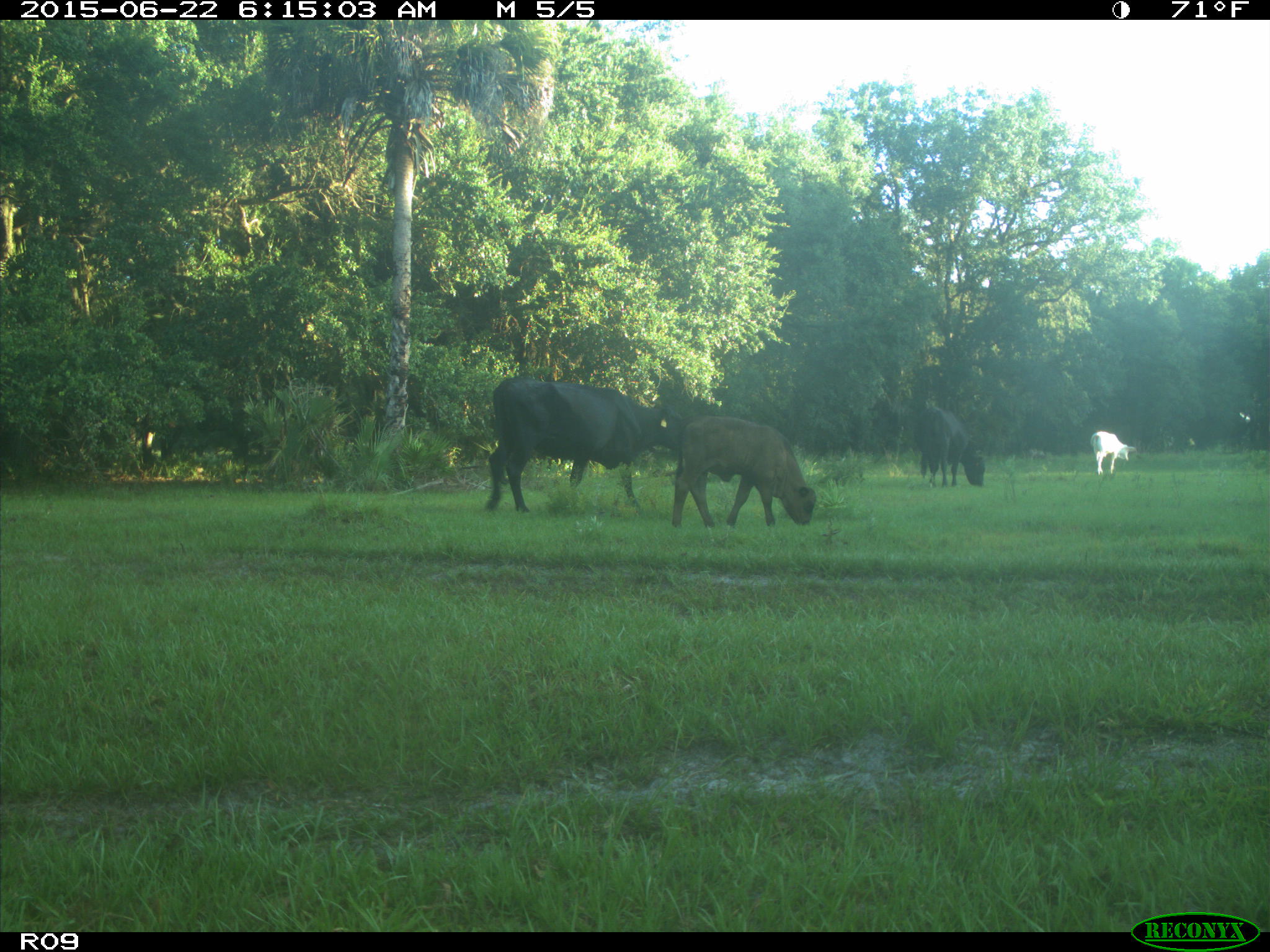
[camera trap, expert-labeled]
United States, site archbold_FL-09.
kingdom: Animalia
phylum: Chordata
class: Mammalia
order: Artiodactyla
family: Bovidae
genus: Bos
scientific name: Bos taurus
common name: domestic cow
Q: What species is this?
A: Bos taurus (domestic cow).